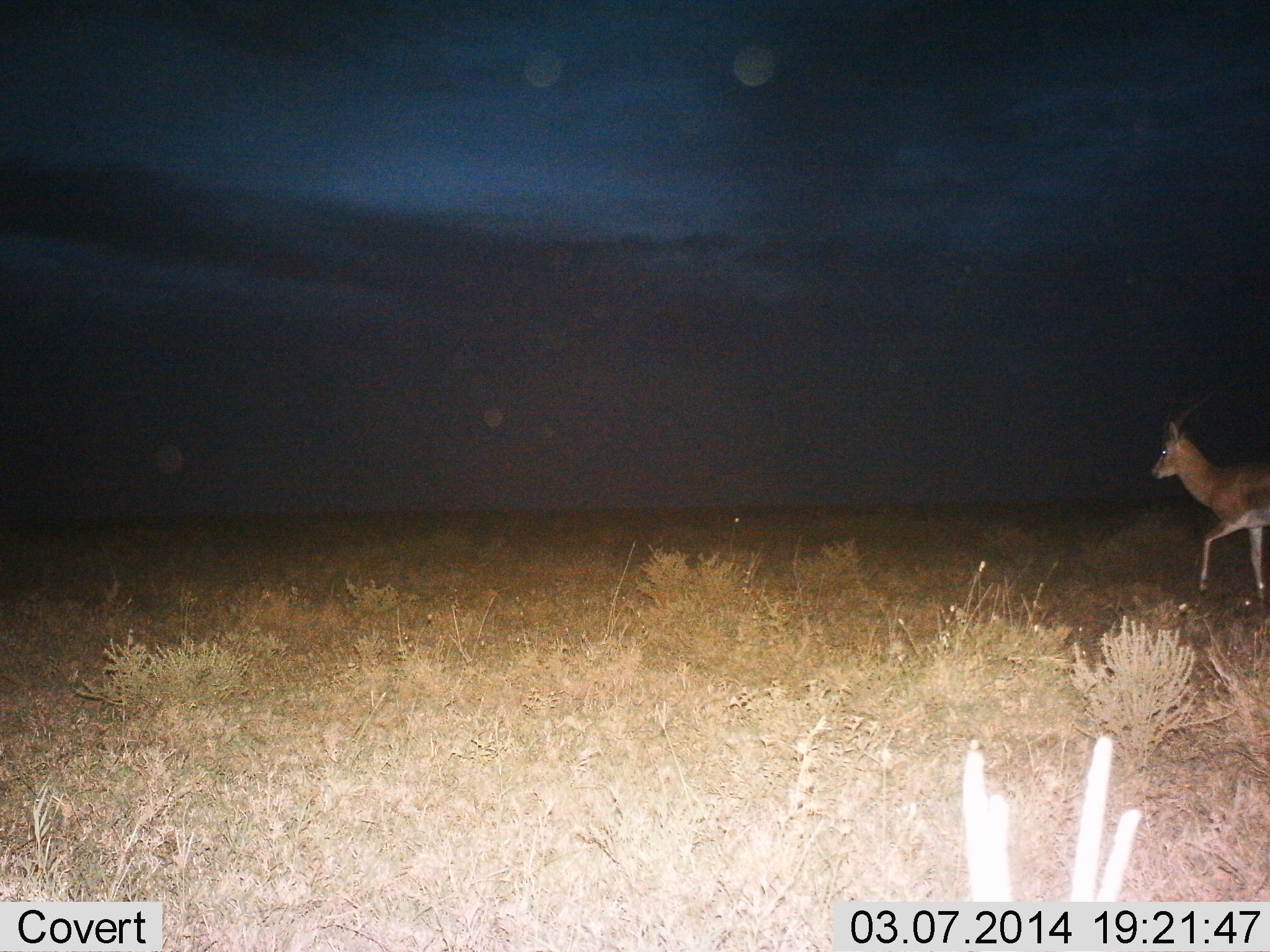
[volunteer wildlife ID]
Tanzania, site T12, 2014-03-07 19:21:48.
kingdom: Animalia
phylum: Chordata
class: Mammalia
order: Artiodactyla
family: Bovidae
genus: Nanger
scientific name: Nanger granti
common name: grant's gazelle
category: gazellegrants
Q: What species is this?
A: Gazellegrants (grant's gazelle) (Nanger granti).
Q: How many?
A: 1.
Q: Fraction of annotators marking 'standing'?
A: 17%.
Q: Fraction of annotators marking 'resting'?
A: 0%.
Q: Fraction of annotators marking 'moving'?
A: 83%.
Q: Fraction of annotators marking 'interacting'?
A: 0%.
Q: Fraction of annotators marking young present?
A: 0%.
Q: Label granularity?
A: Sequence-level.